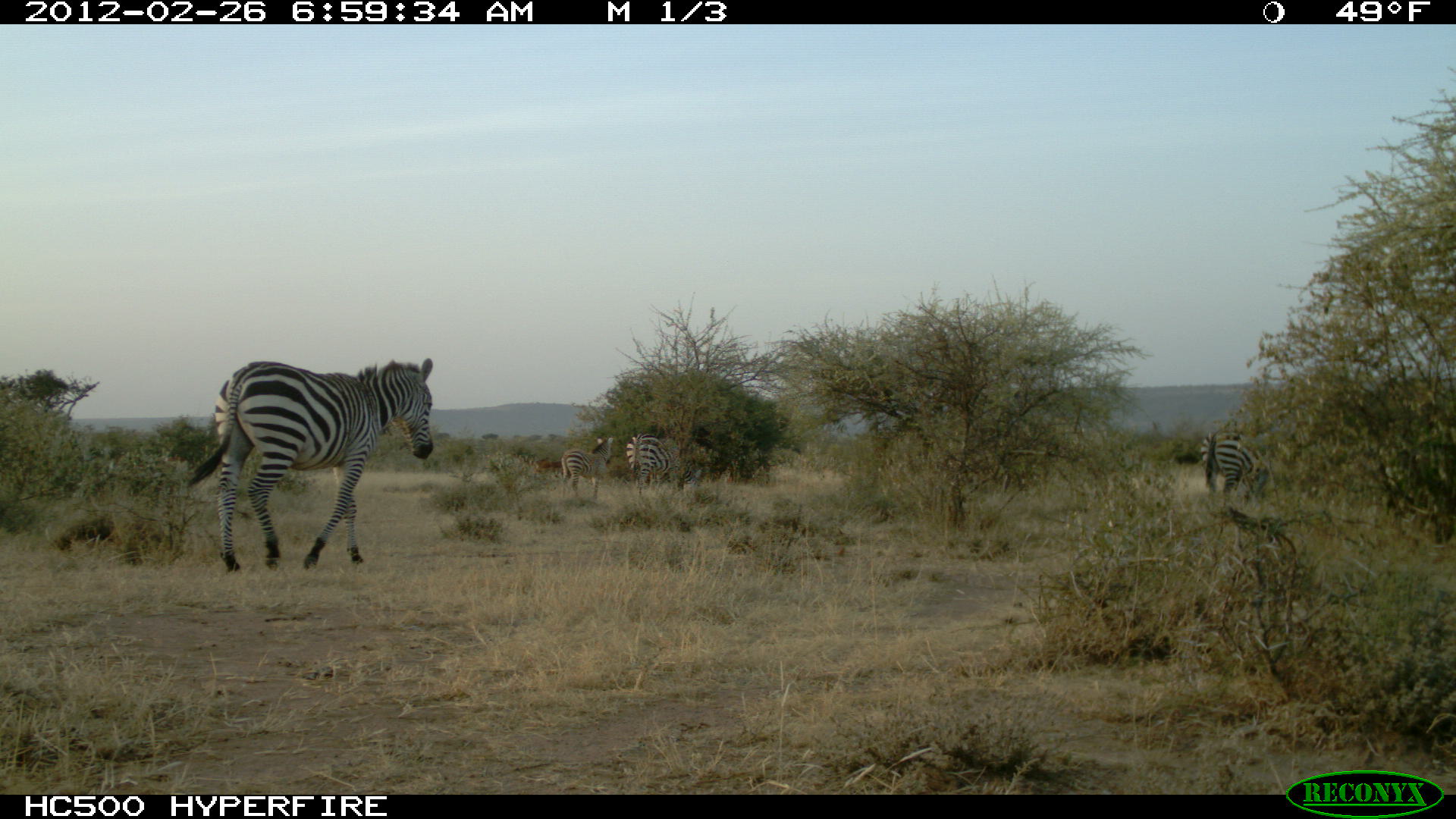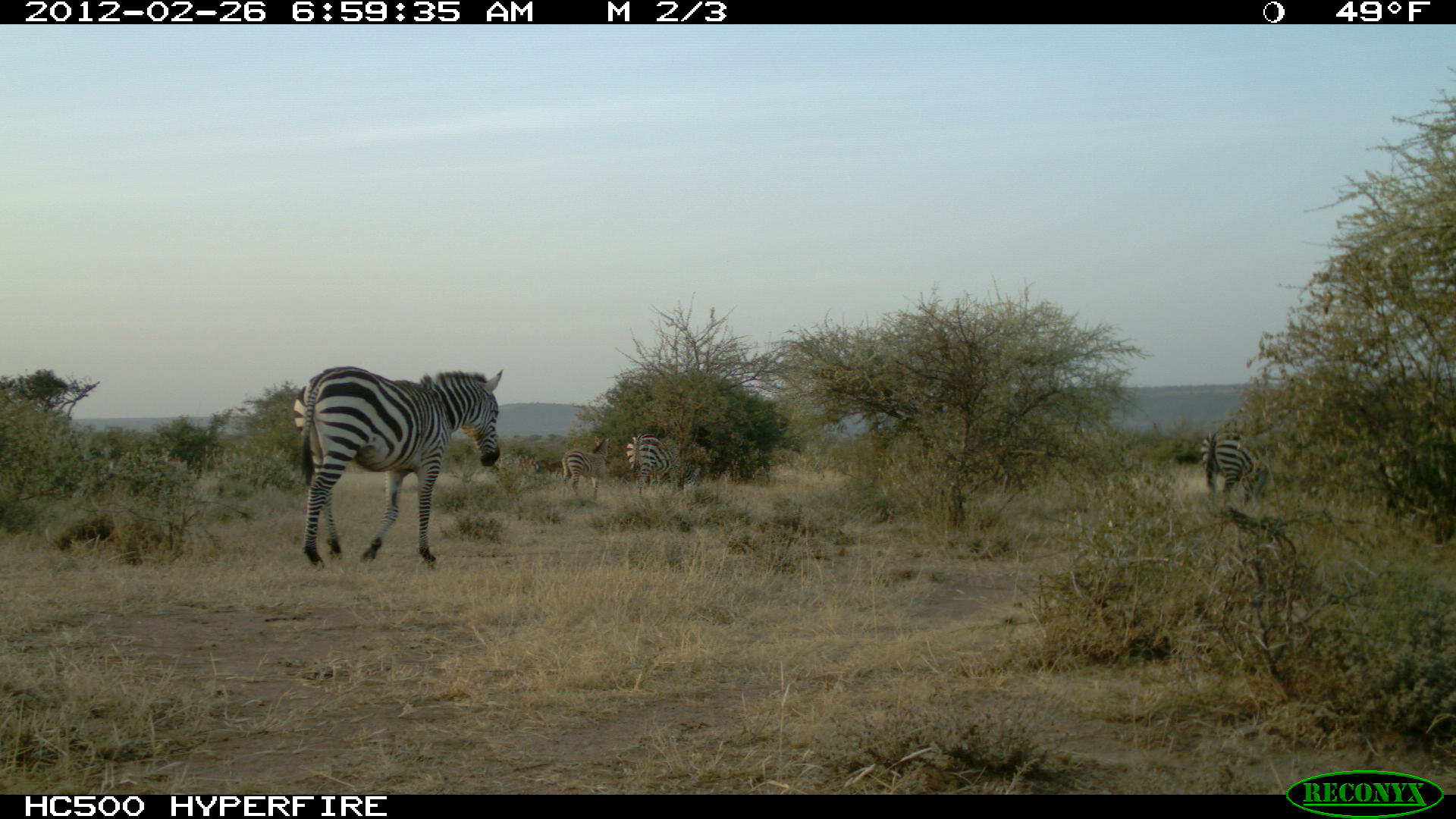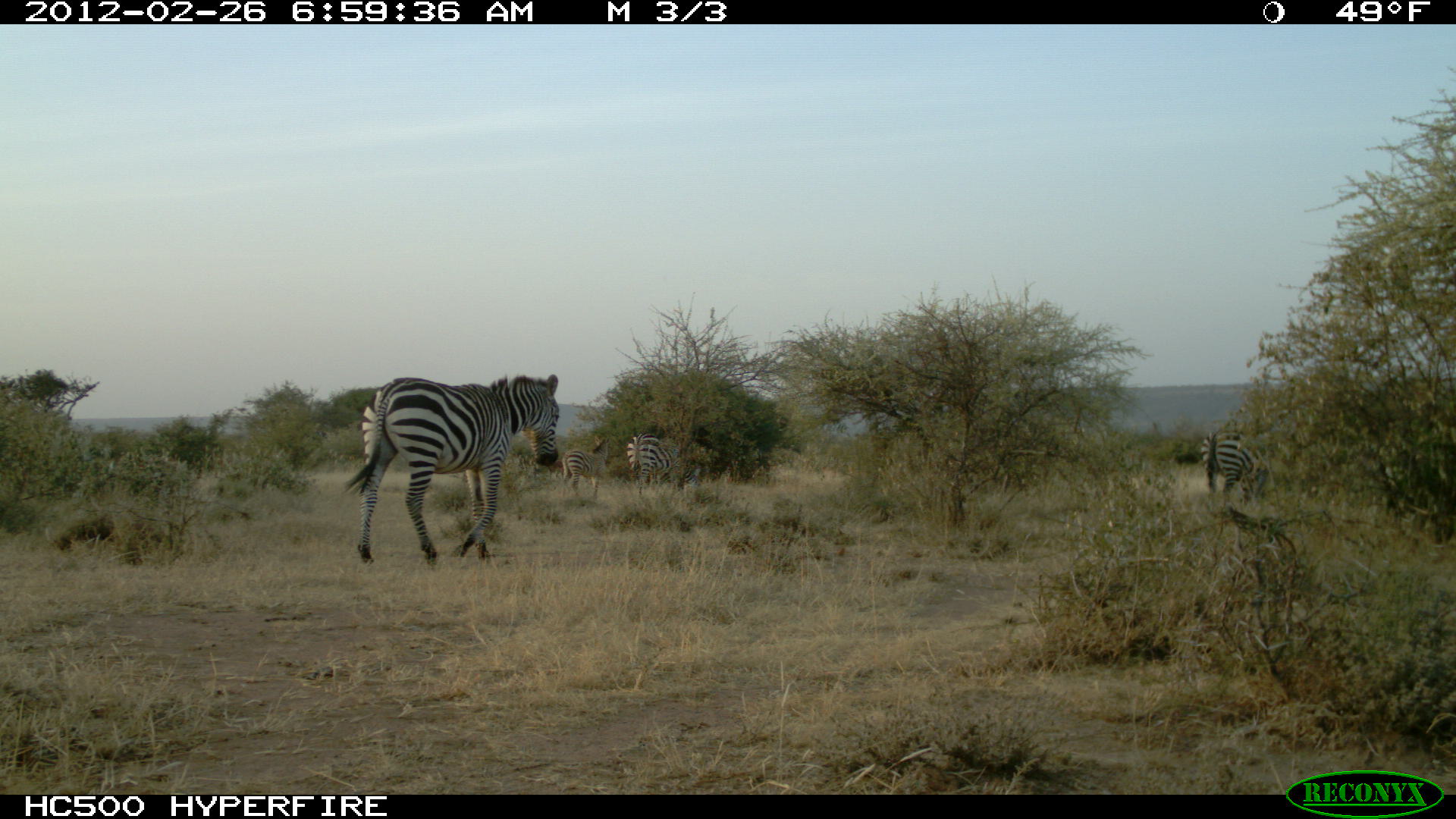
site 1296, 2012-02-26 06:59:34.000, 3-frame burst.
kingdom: Animalia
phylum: Chordata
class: Mammalia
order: Perissodactyla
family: Equidae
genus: Equus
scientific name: Equus quagga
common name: plains zebra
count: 4